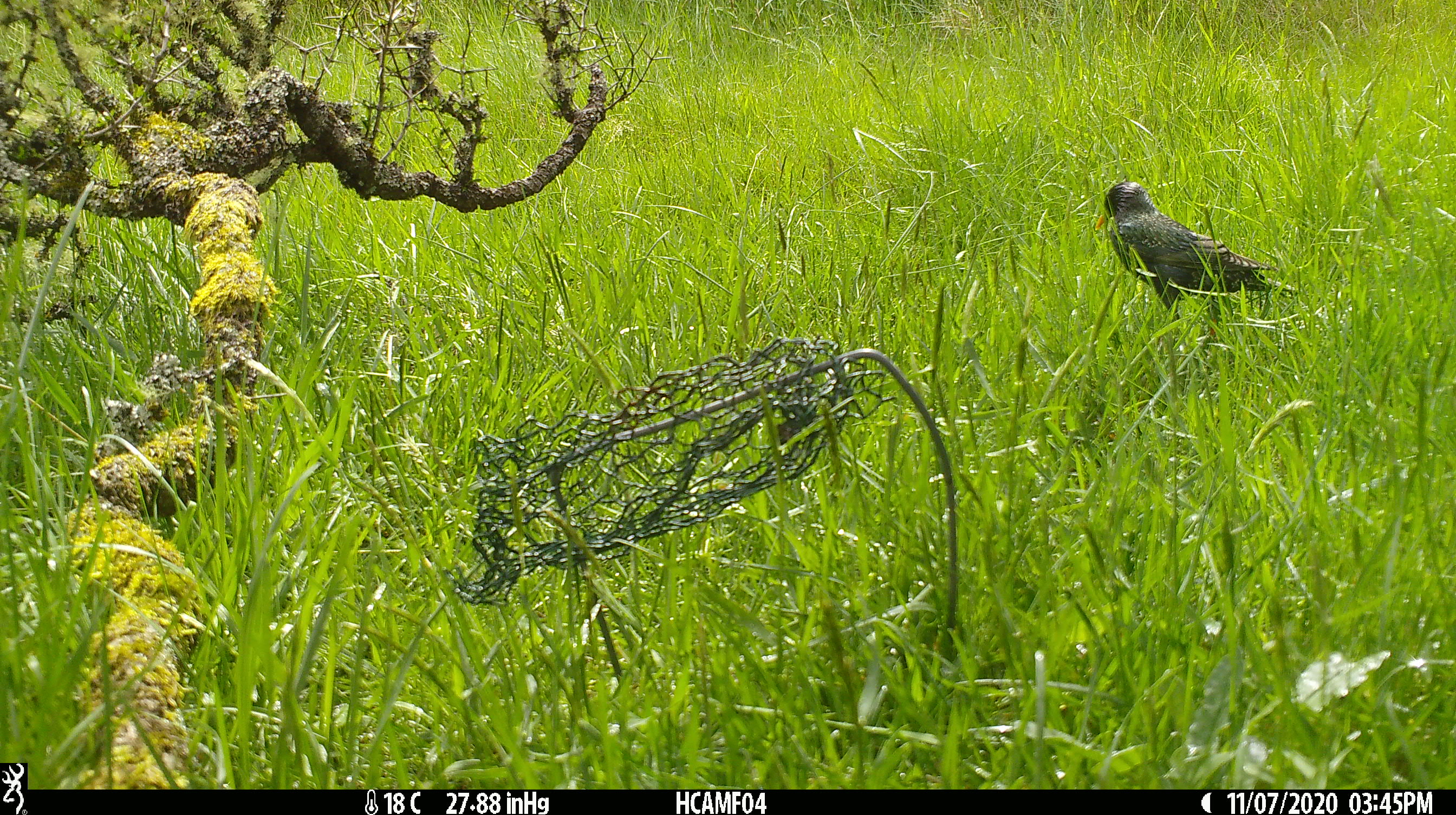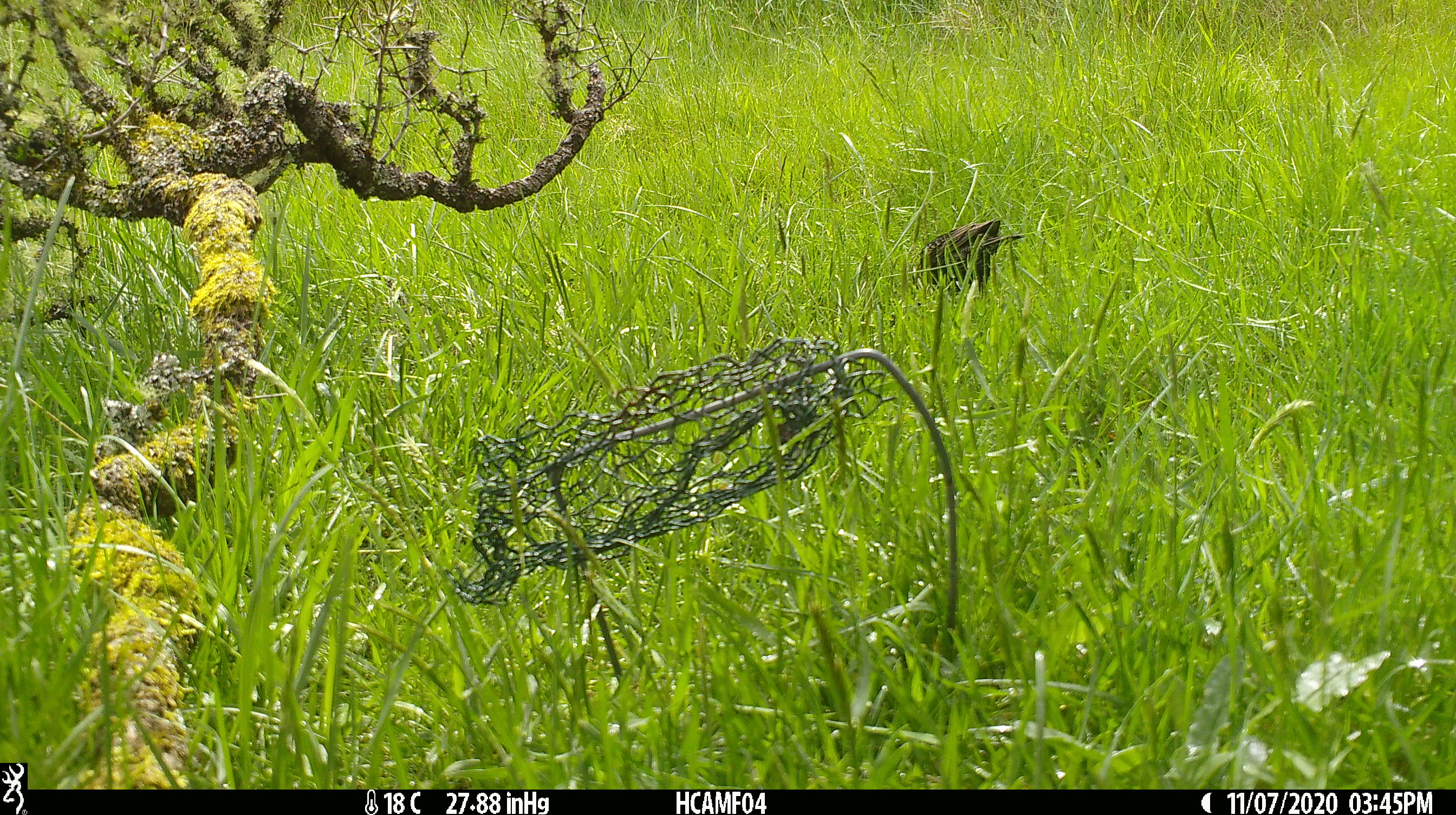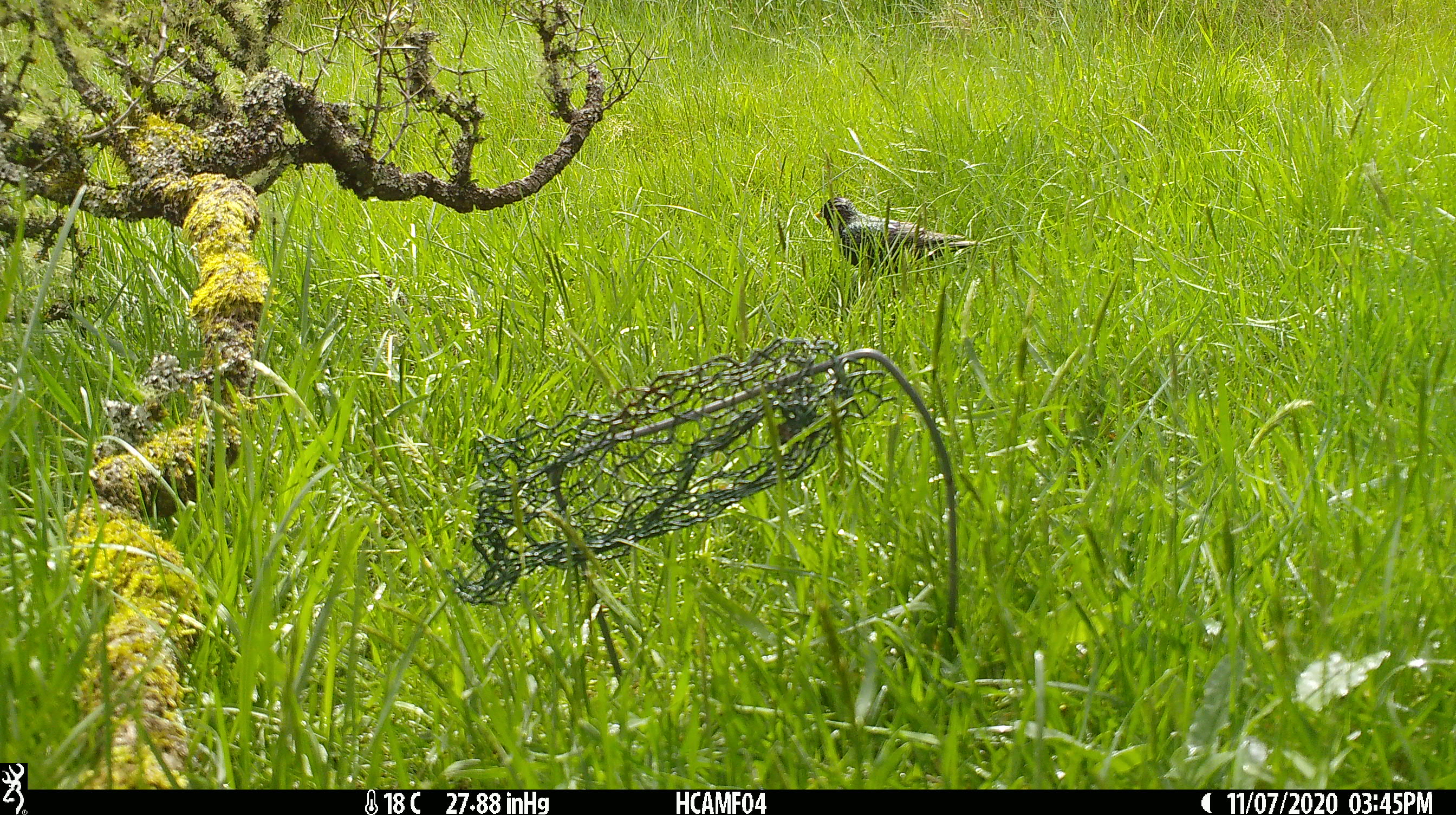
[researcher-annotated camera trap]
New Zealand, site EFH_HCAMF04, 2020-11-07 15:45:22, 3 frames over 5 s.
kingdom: Animalia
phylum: Chordata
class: Aves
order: Passeriformes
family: Sturnidae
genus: Sturnus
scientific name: Sturnus vulgaris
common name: european starling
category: starling